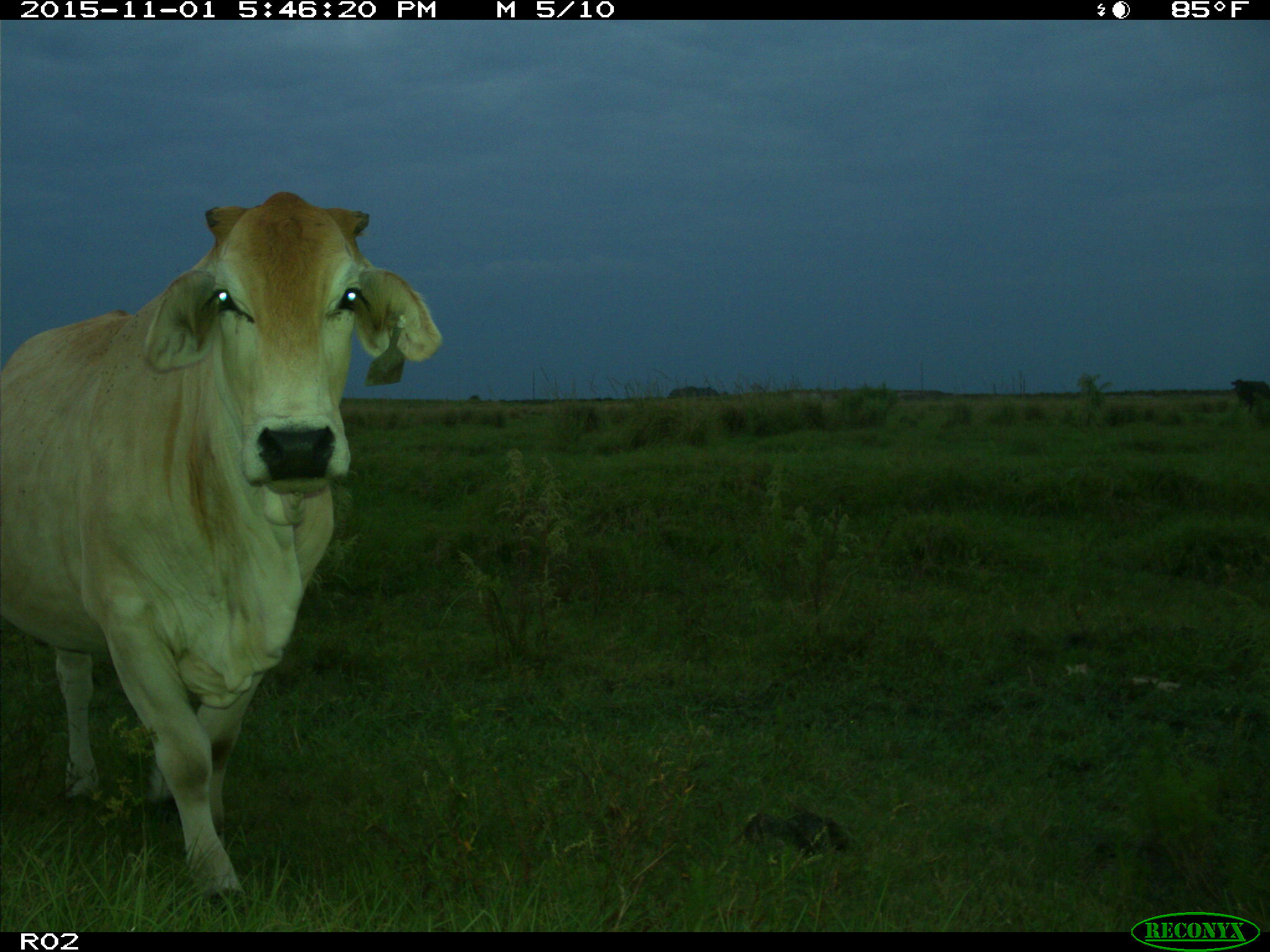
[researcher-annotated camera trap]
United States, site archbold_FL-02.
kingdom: Animalia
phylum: Chordata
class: Mammalia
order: Artiodactyla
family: Bovidae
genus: Bos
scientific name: Bos taurus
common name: domestic cow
Bos taurus (domestic cow).